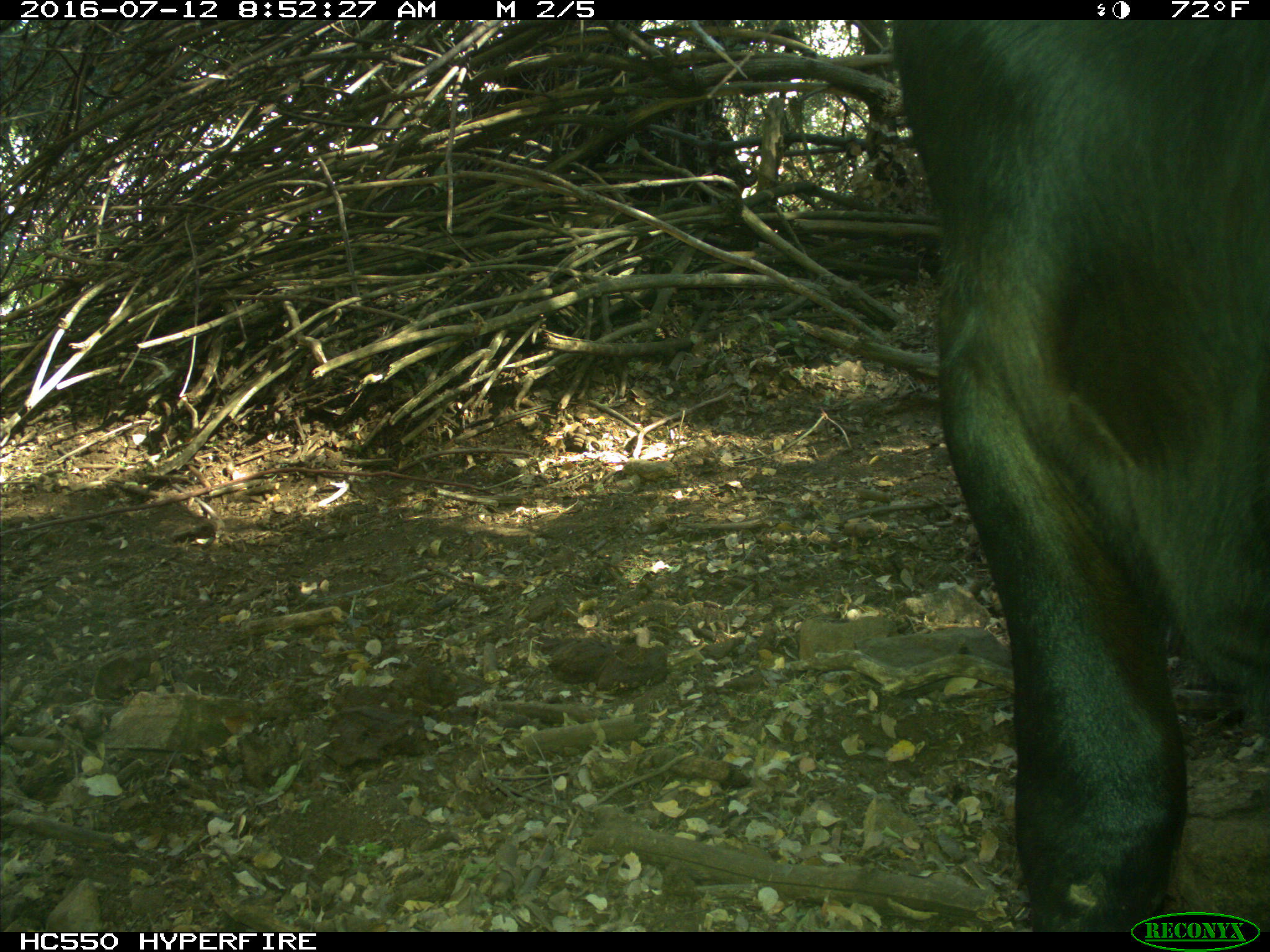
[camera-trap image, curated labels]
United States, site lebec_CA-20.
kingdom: Animalia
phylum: Chordata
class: Mammalia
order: Artiodactyla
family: Bovidae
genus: Bos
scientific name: Bos taurus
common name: domestic cow